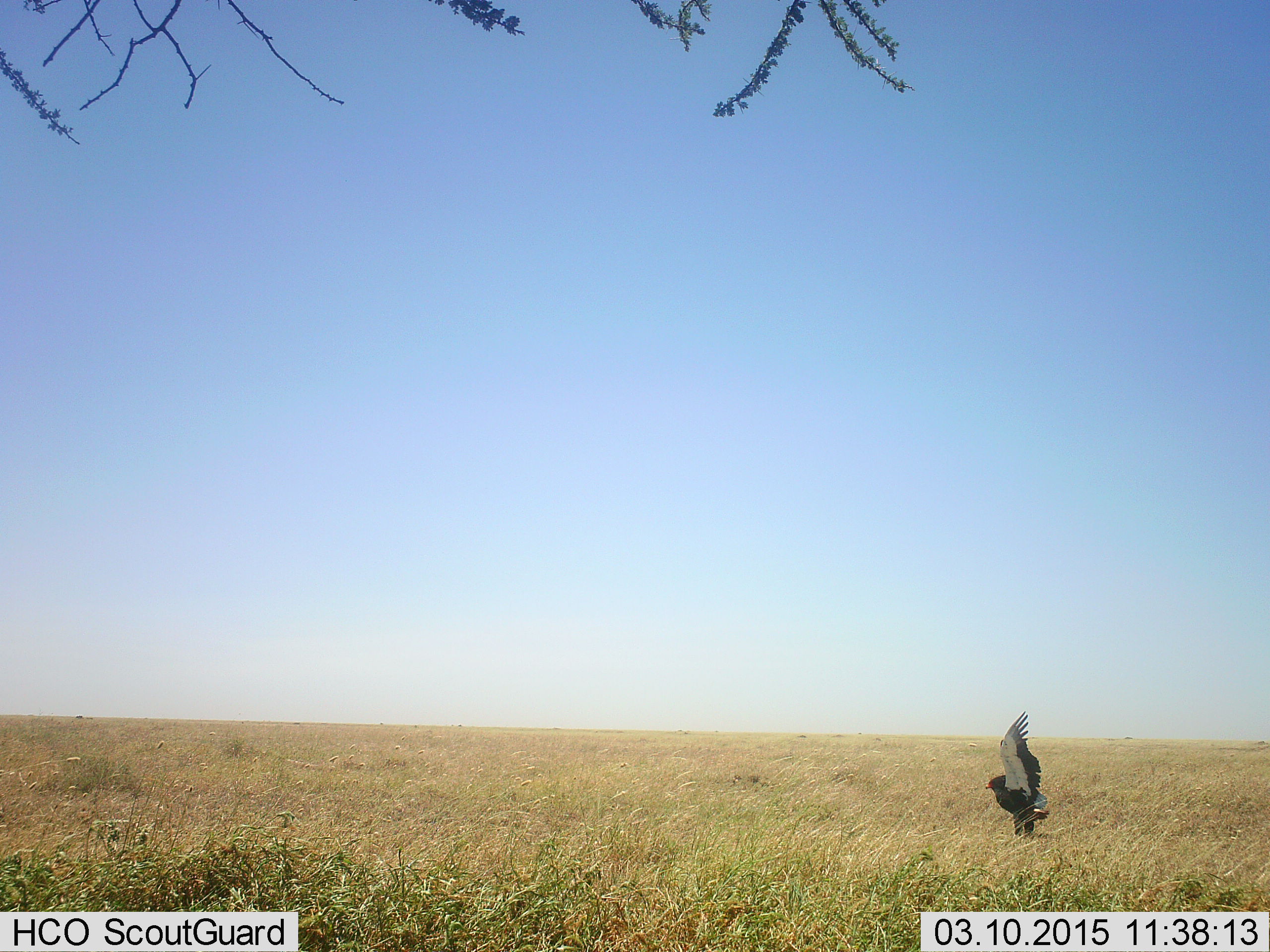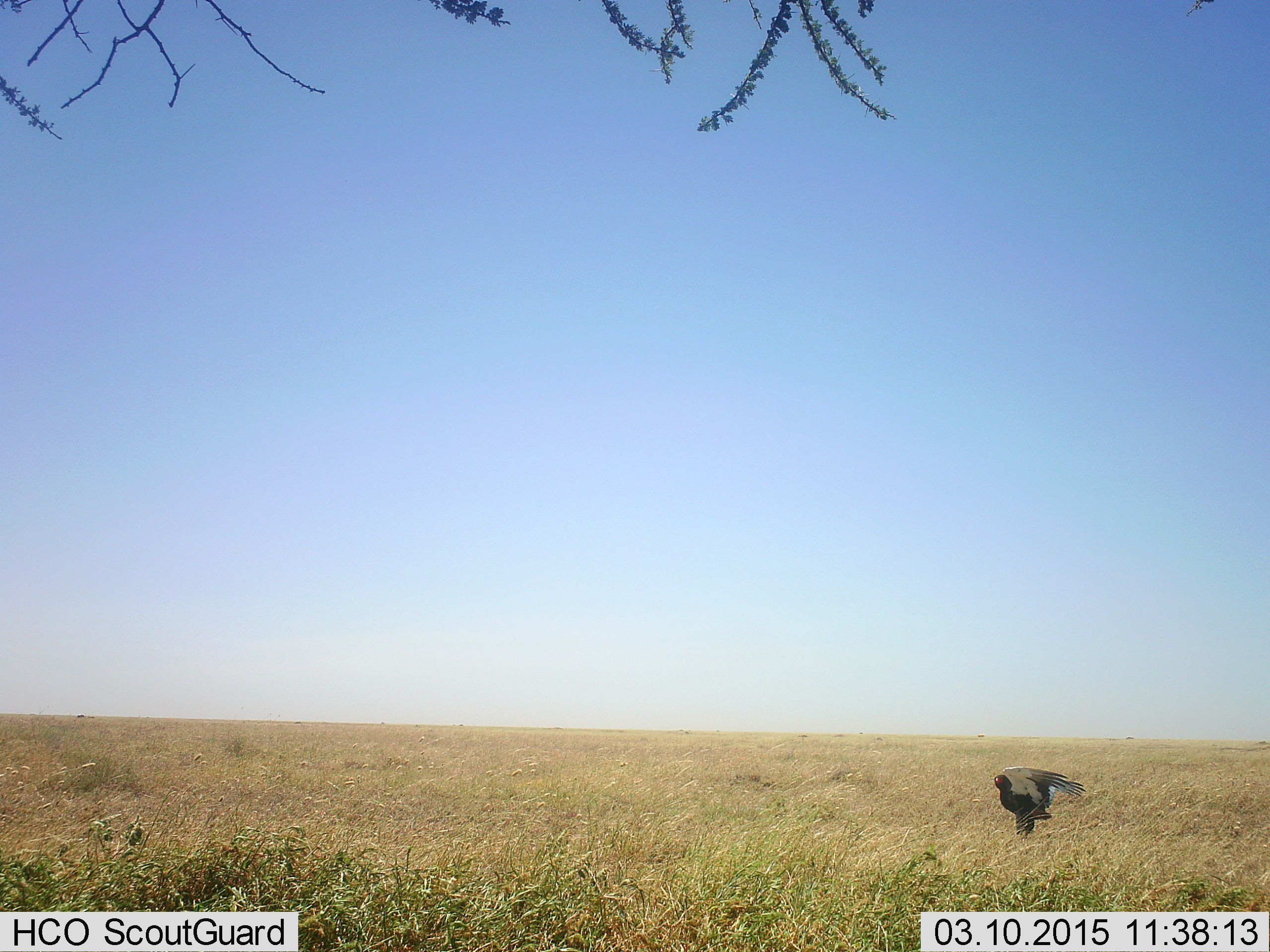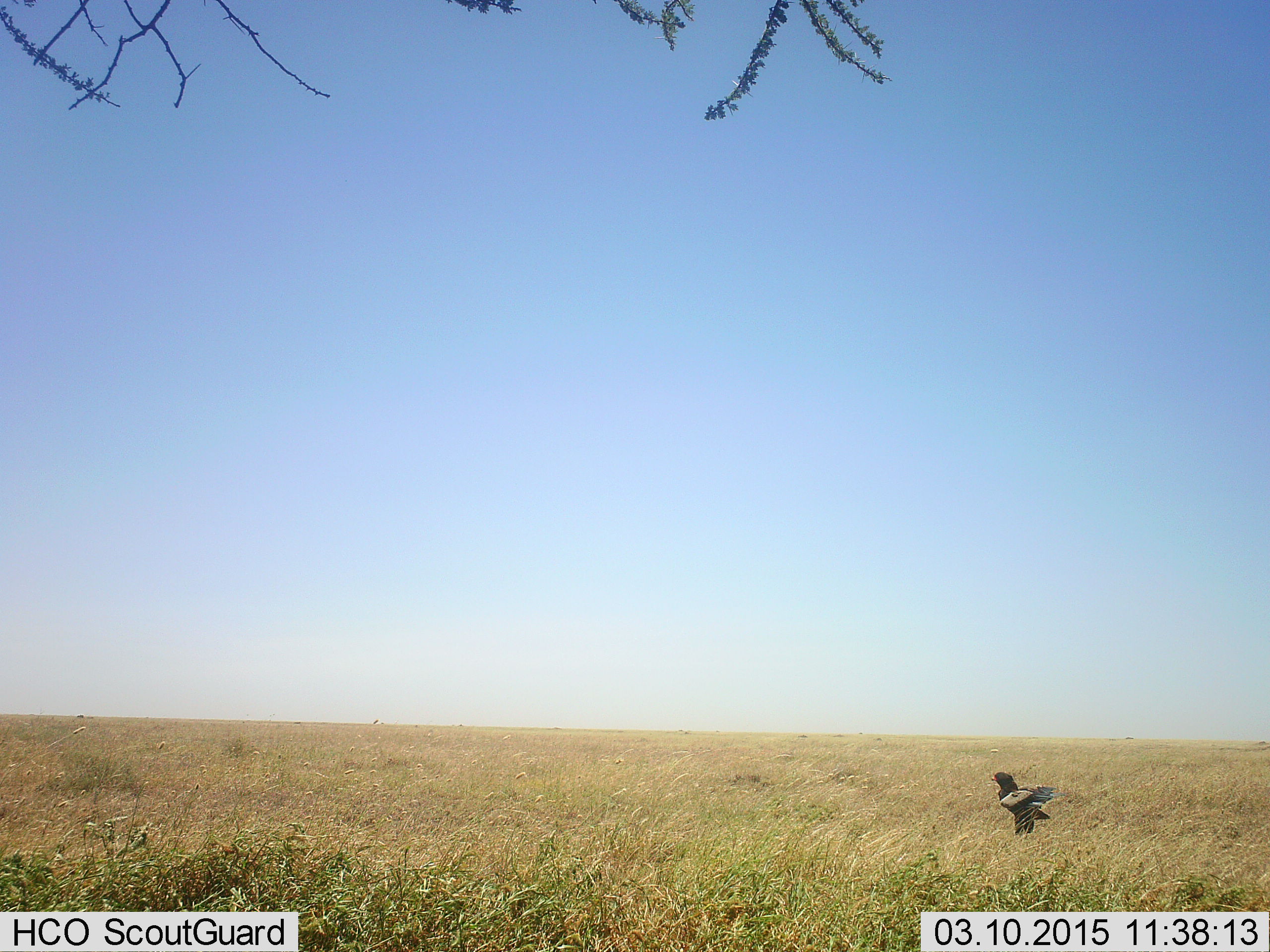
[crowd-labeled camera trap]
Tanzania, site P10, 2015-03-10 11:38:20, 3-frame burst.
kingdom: Animalia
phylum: Chordata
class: Aves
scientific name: Aves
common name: bird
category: otherbird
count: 1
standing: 80%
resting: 0%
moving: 20%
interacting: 0%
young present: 0%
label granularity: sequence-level